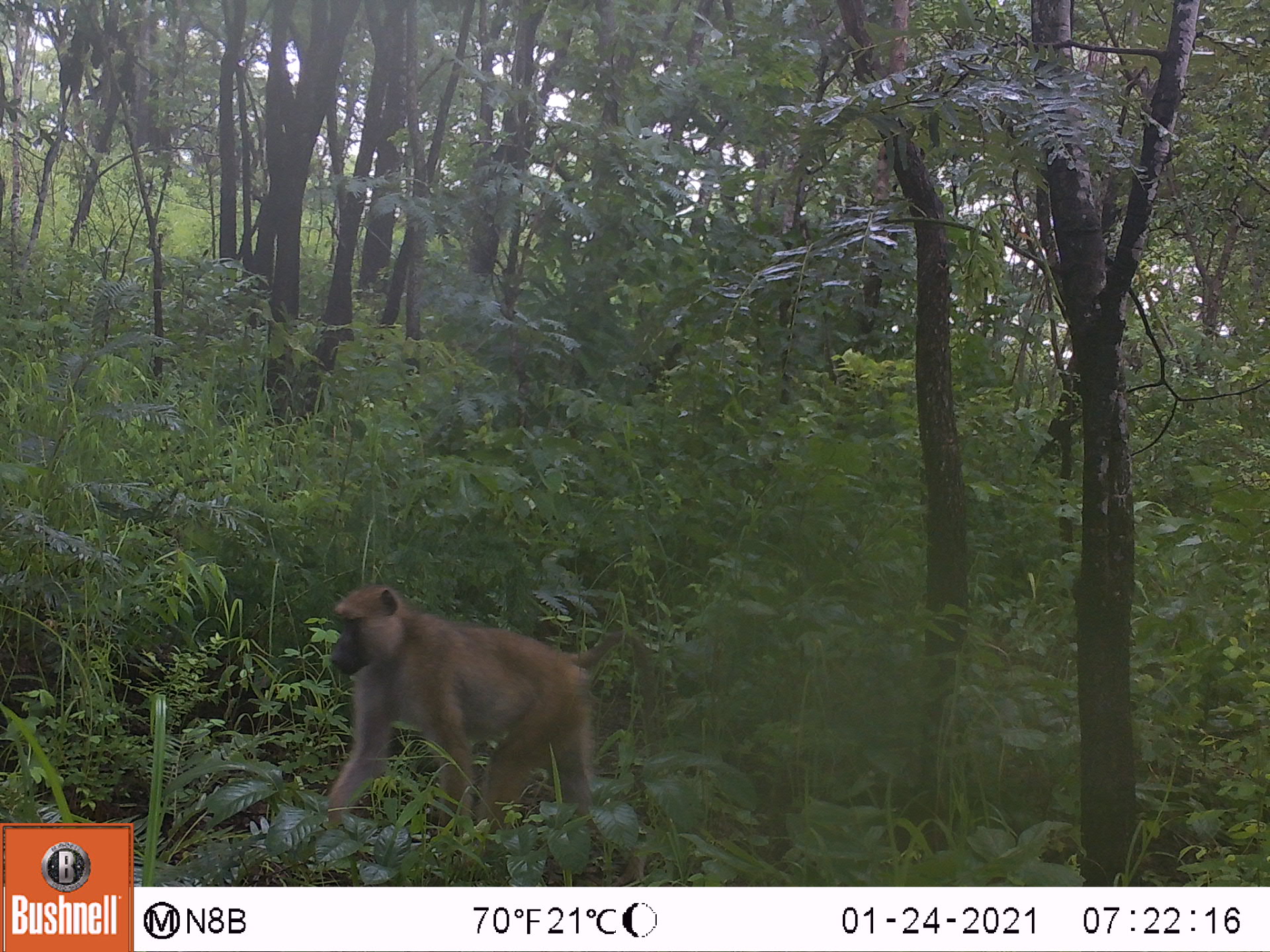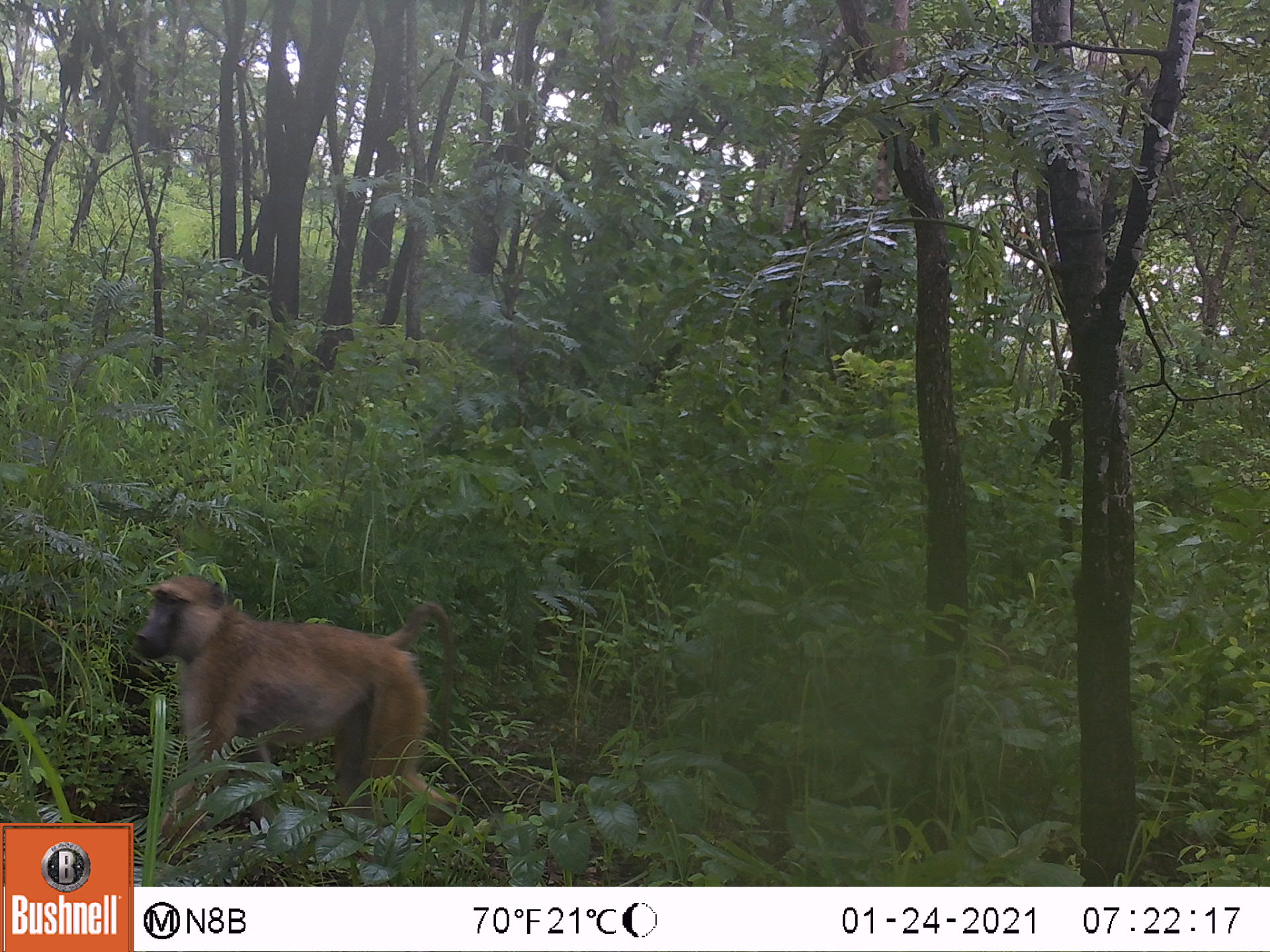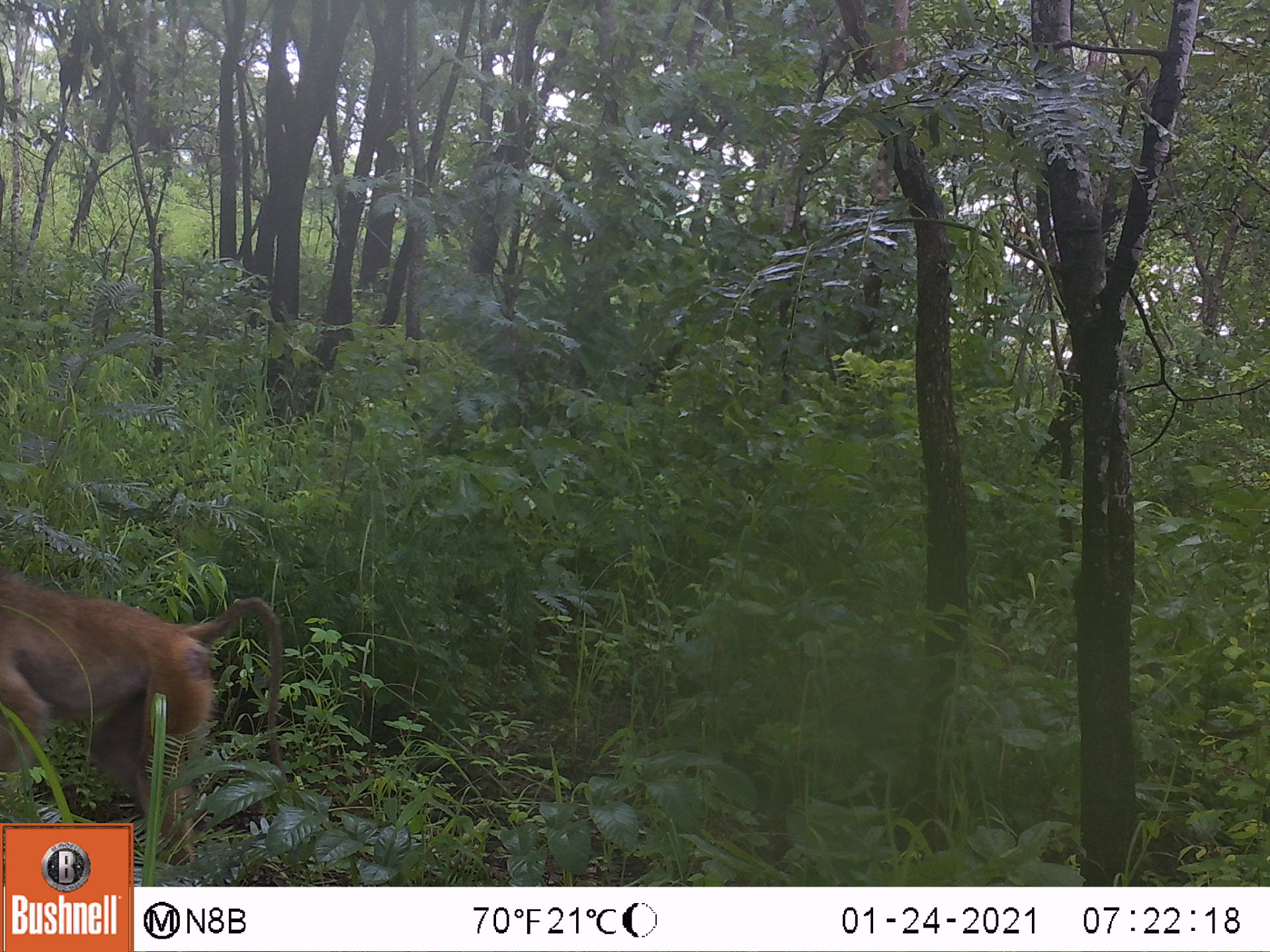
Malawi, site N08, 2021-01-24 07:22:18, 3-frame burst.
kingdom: Animalia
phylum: Chordata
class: Mammalia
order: Primates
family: Cercopithecidae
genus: Papio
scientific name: Papio cynocephalus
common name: yellow baboon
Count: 1.